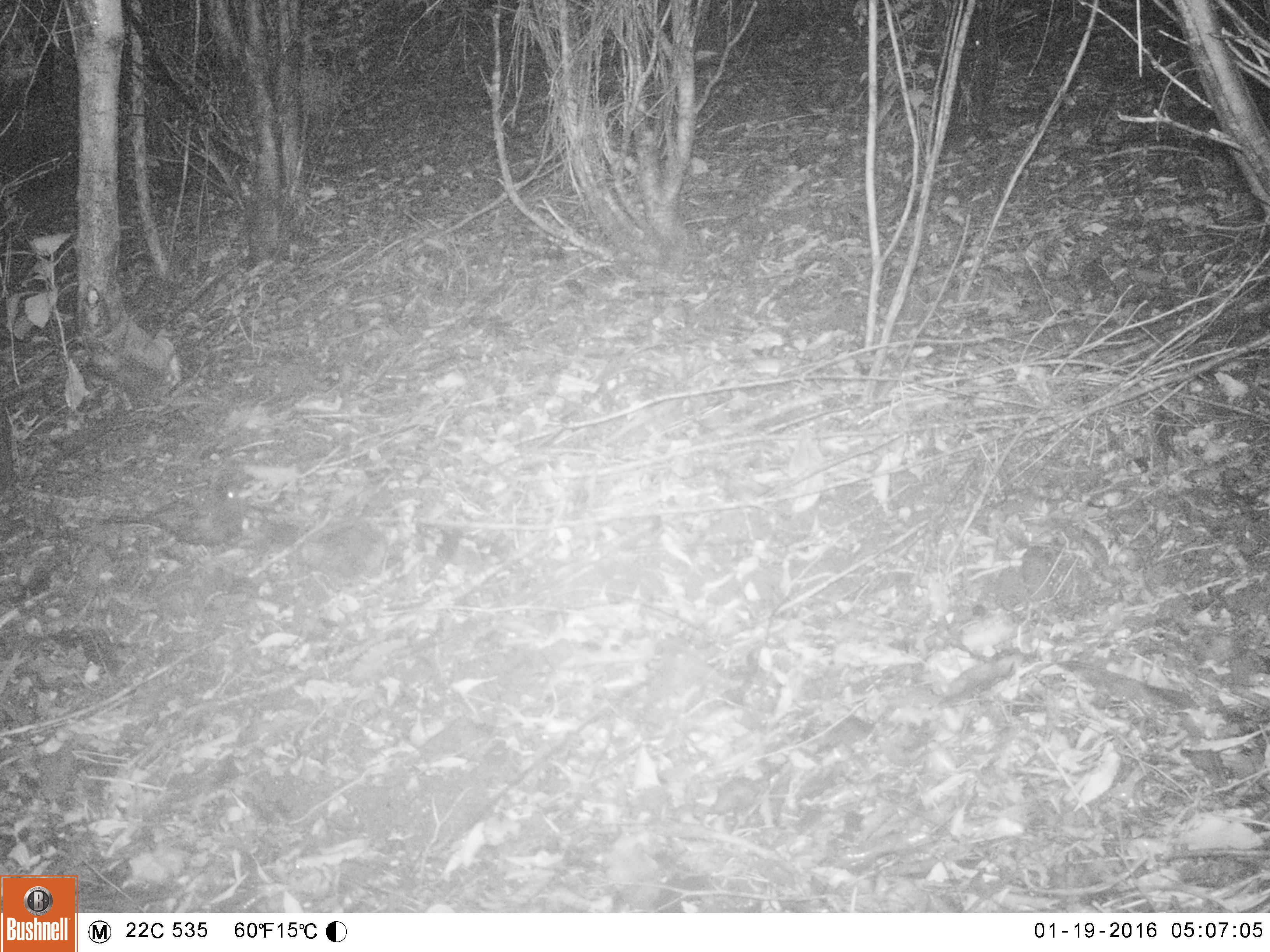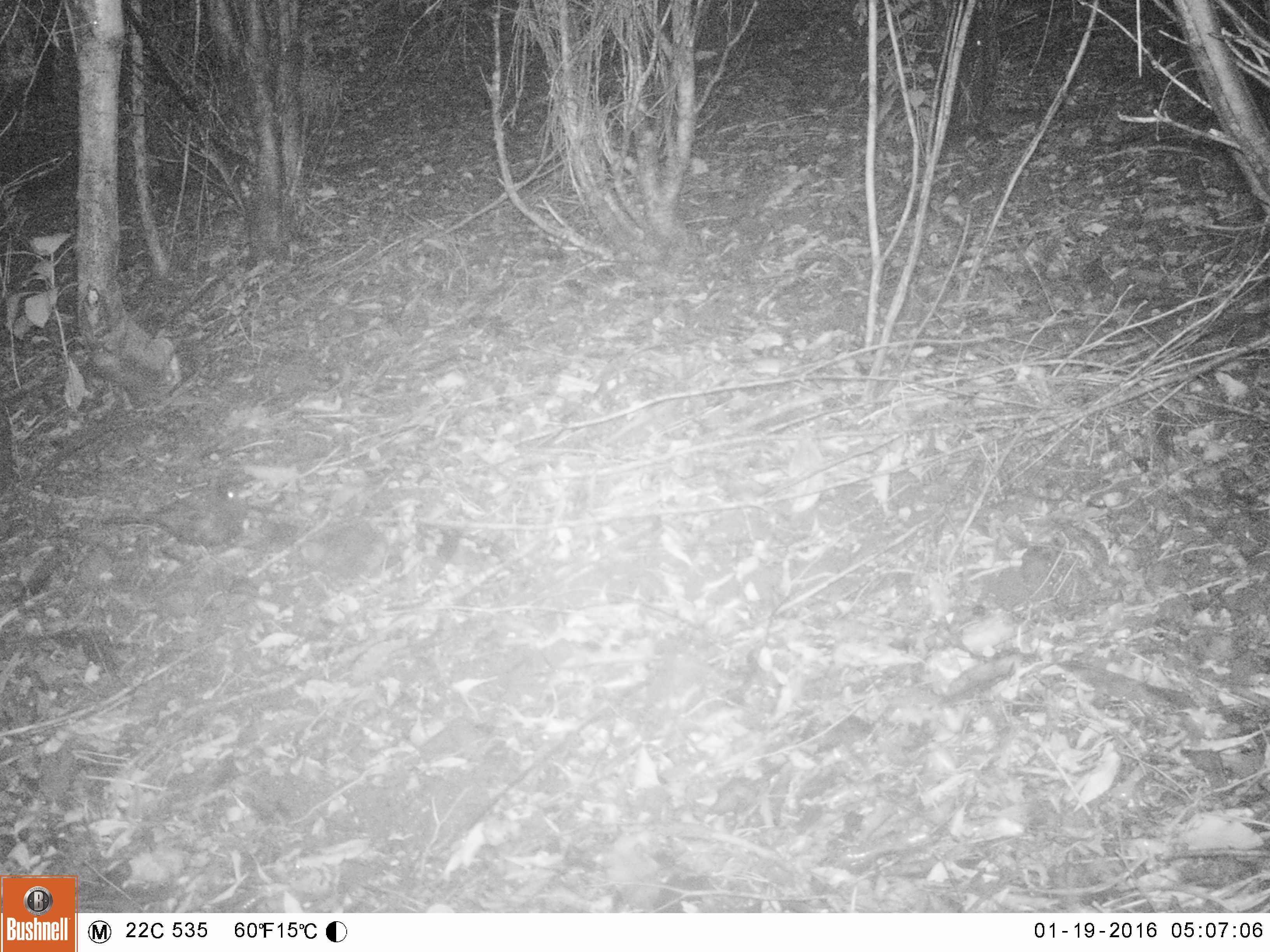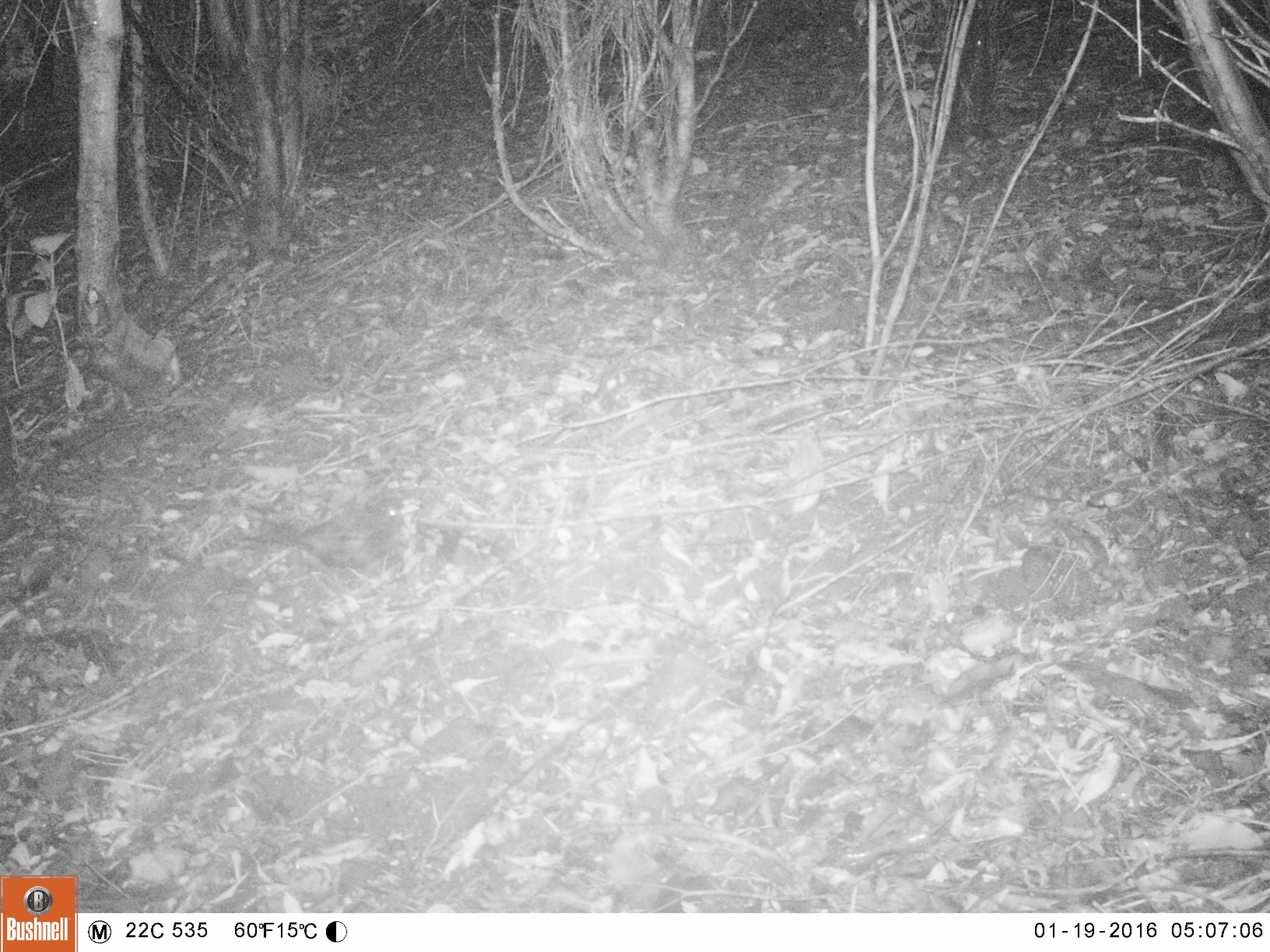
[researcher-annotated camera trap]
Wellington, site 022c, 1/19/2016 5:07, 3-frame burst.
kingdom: Animalia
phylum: Chordata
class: Aves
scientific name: Aves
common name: bird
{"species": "bird (Aves)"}